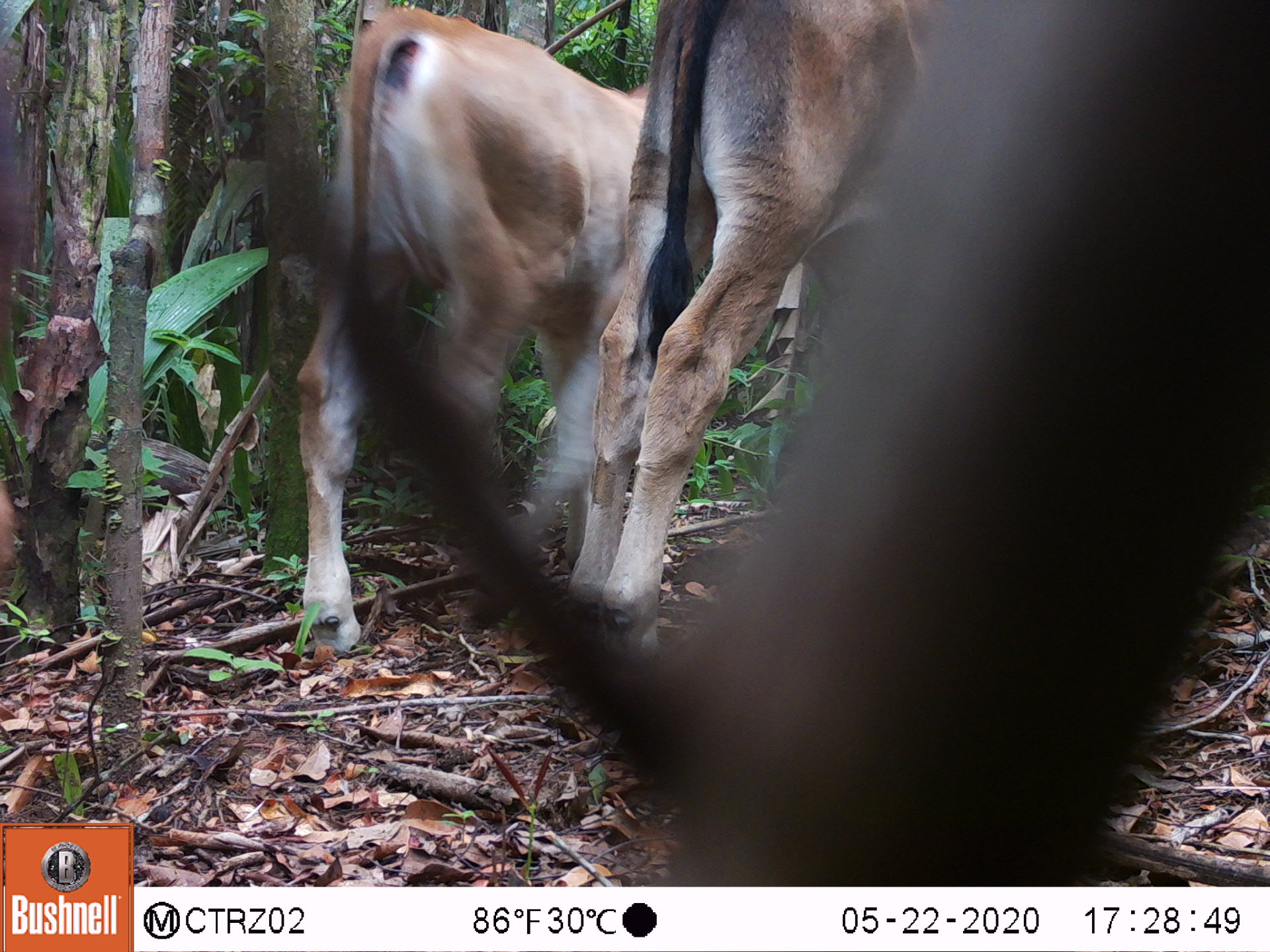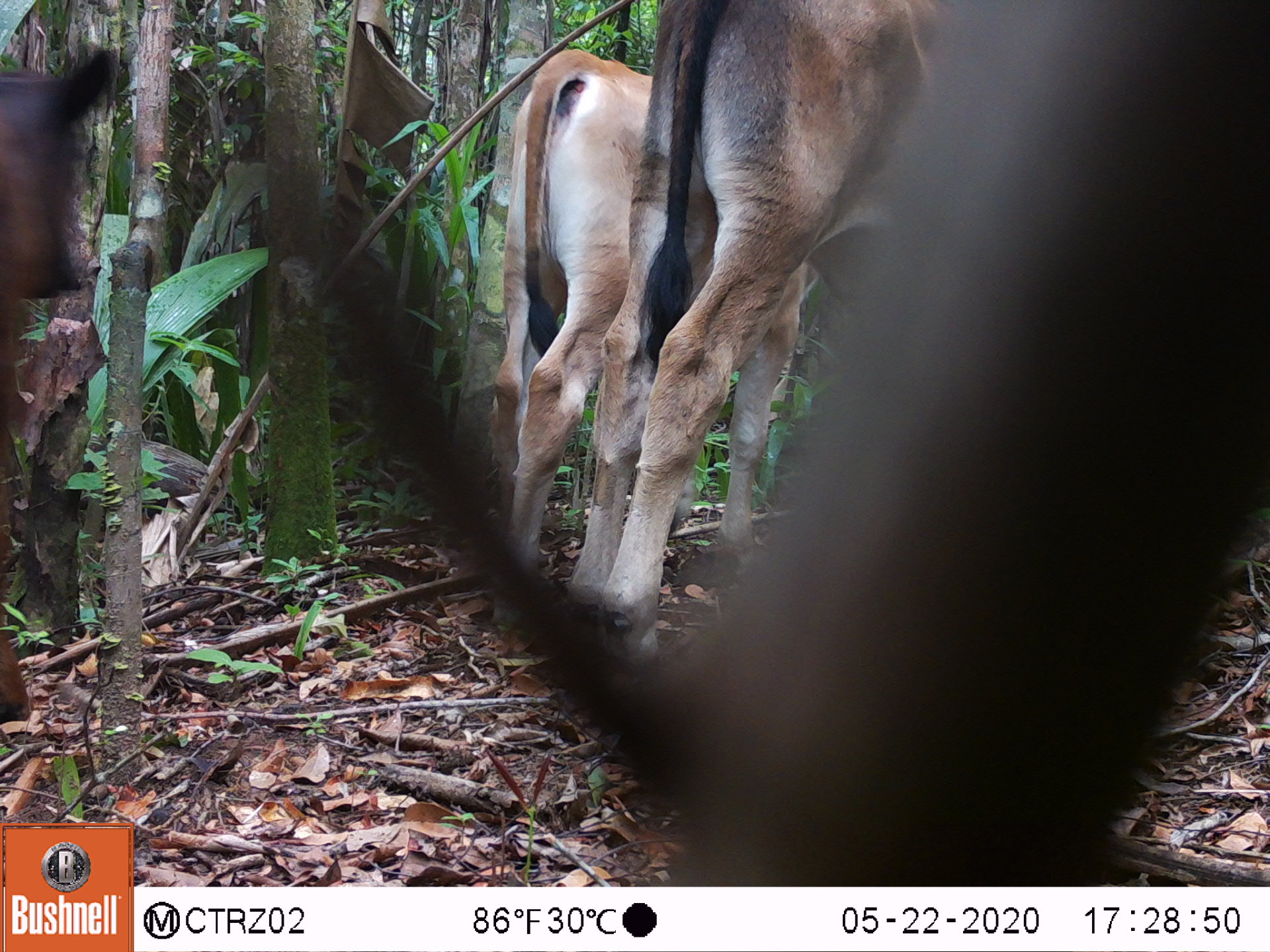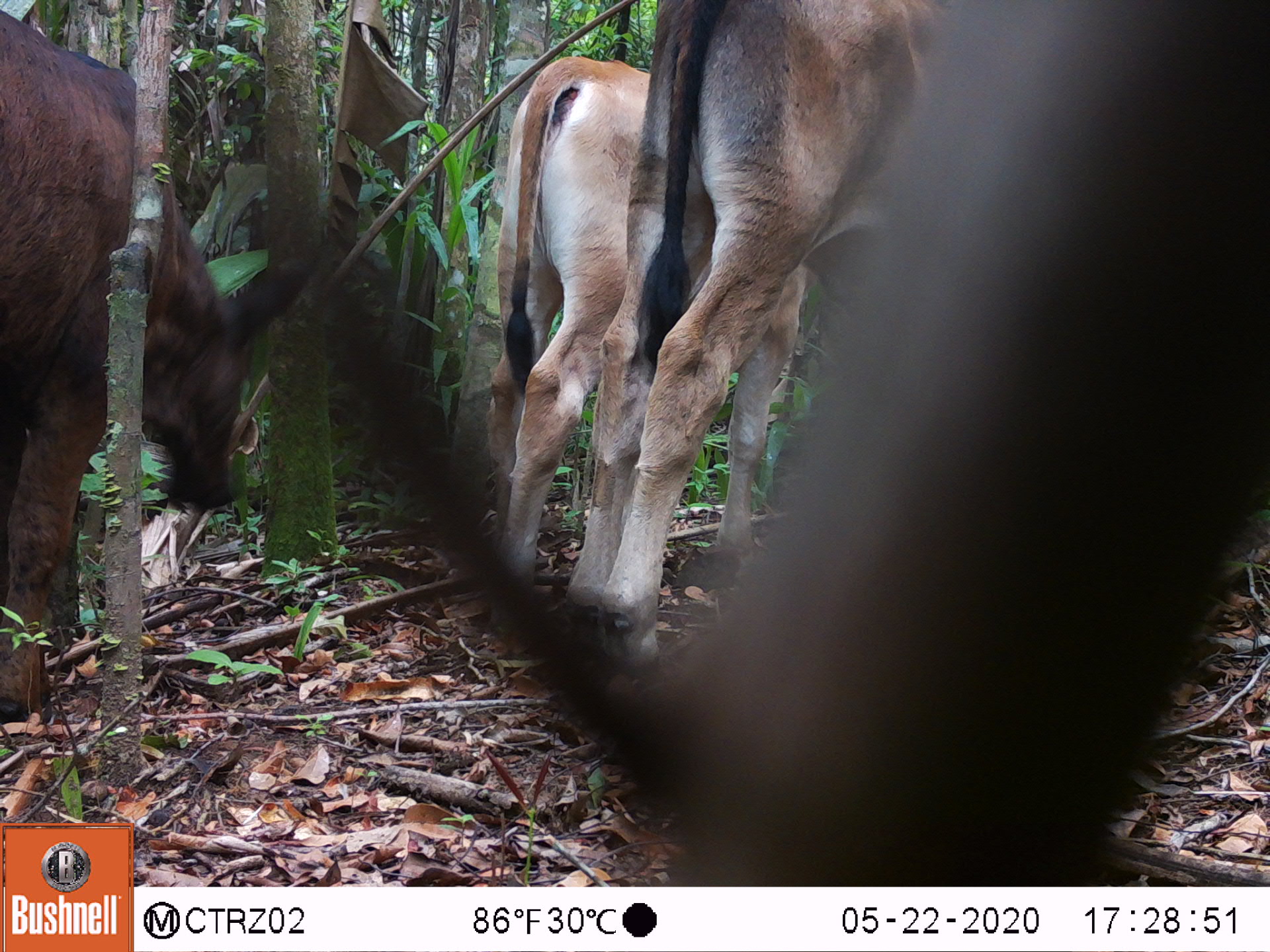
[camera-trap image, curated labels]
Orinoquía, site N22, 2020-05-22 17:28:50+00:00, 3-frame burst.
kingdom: Animalia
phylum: Chordata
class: Mammalia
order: Artiodactyla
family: Bovidae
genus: Bos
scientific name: Bos taurus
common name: cow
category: cattle